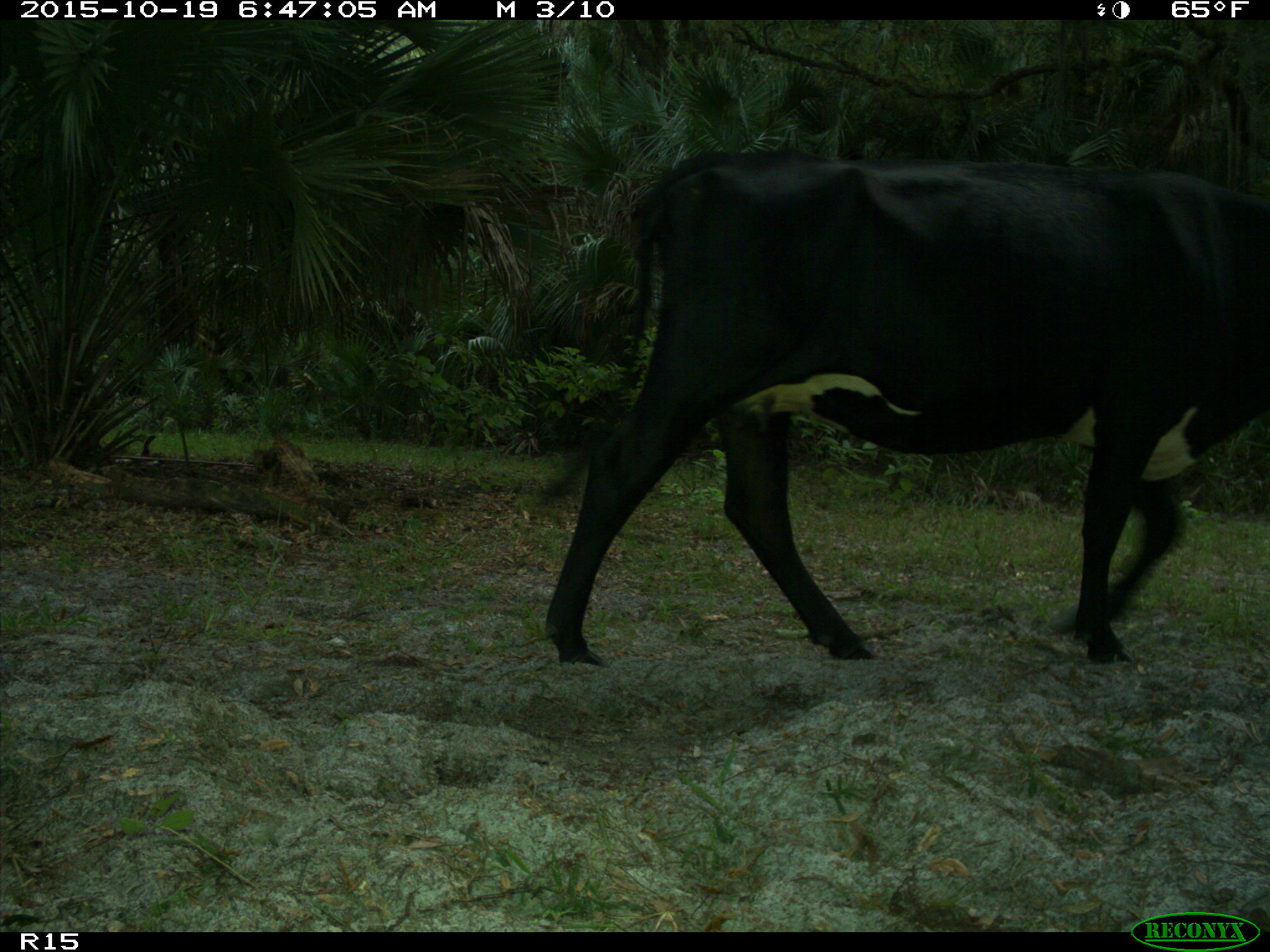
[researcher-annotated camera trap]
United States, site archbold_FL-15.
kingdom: Animalia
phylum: Chordata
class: Mammalia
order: Artiodactyla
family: Bovidae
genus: Bos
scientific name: Bos taurus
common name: domestic cow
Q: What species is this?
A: Bos taurus (domestic cow).